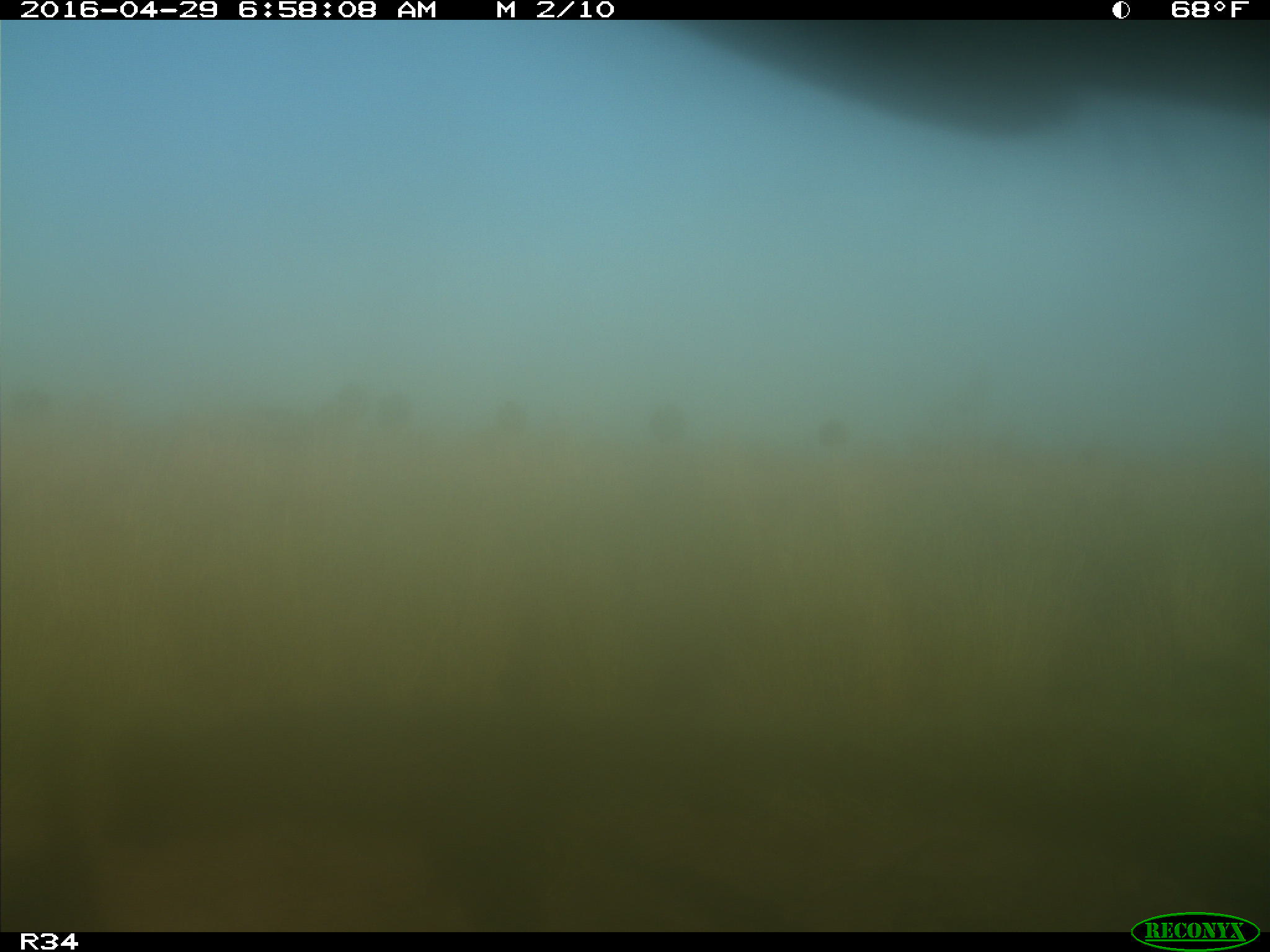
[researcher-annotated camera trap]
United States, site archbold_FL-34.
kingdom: Animalia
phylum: Chordata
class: Mammalia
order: Artiodactyla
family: Bovidae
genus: Bos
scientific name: Bos taurus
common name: domestic cow